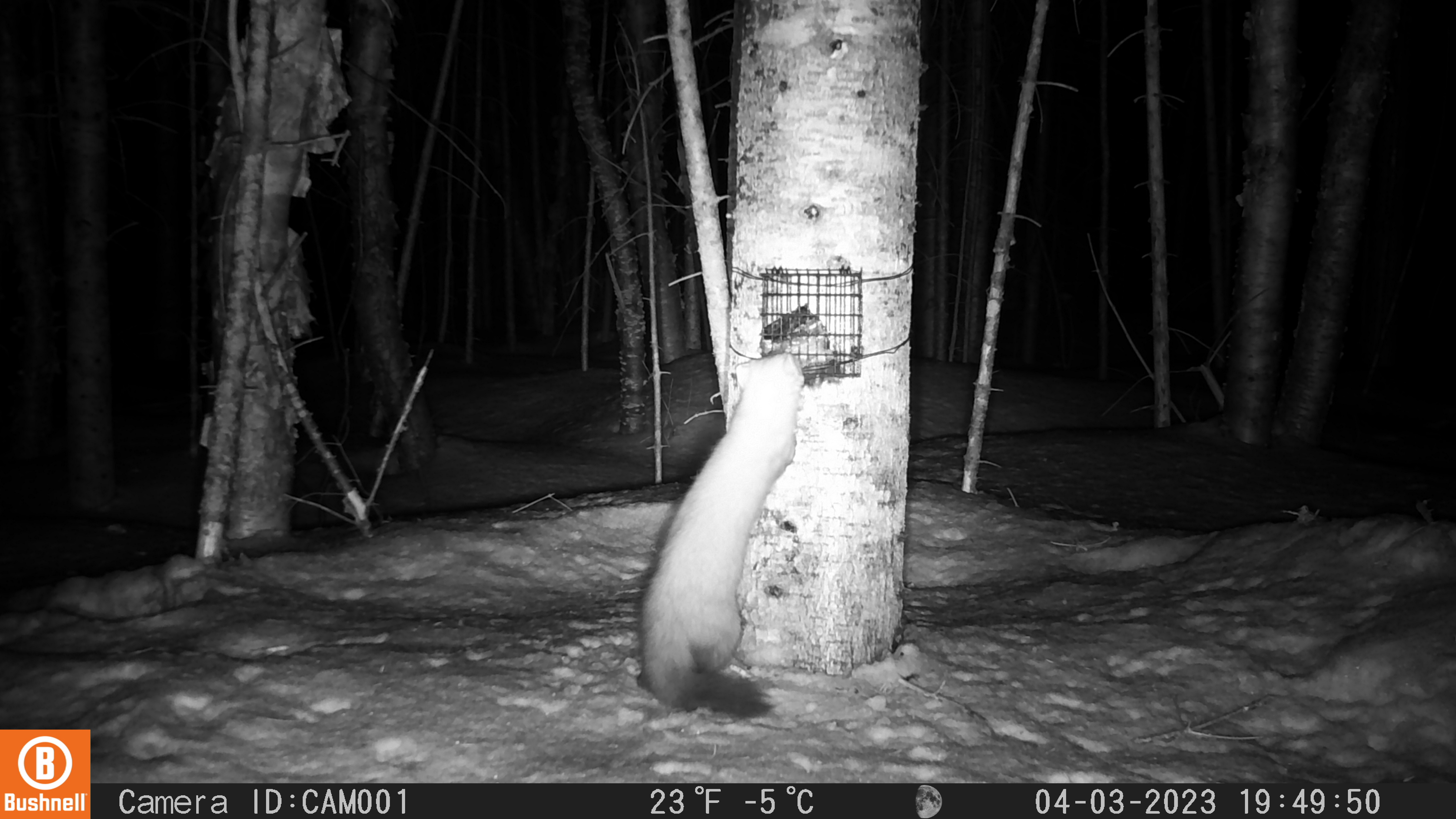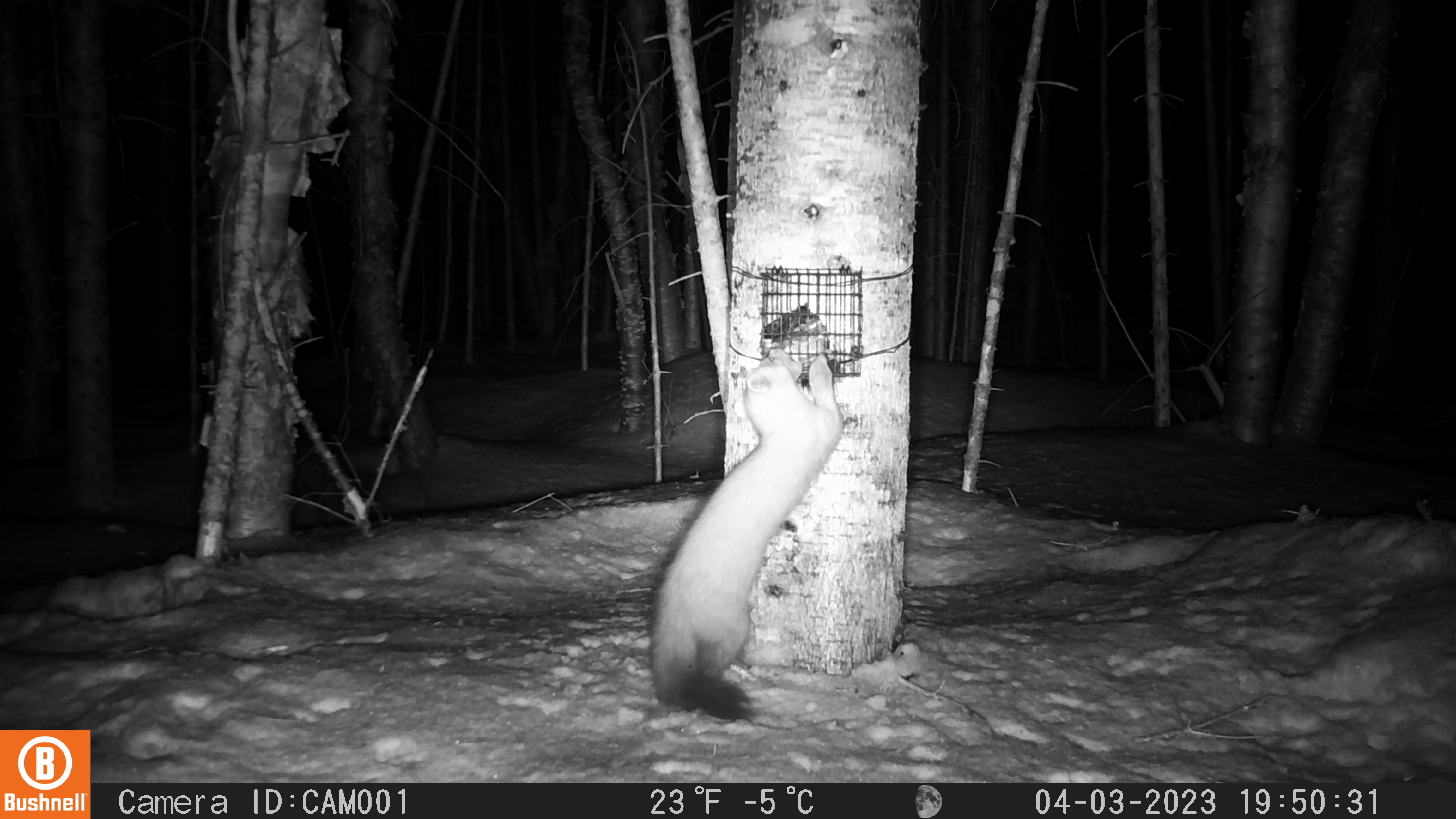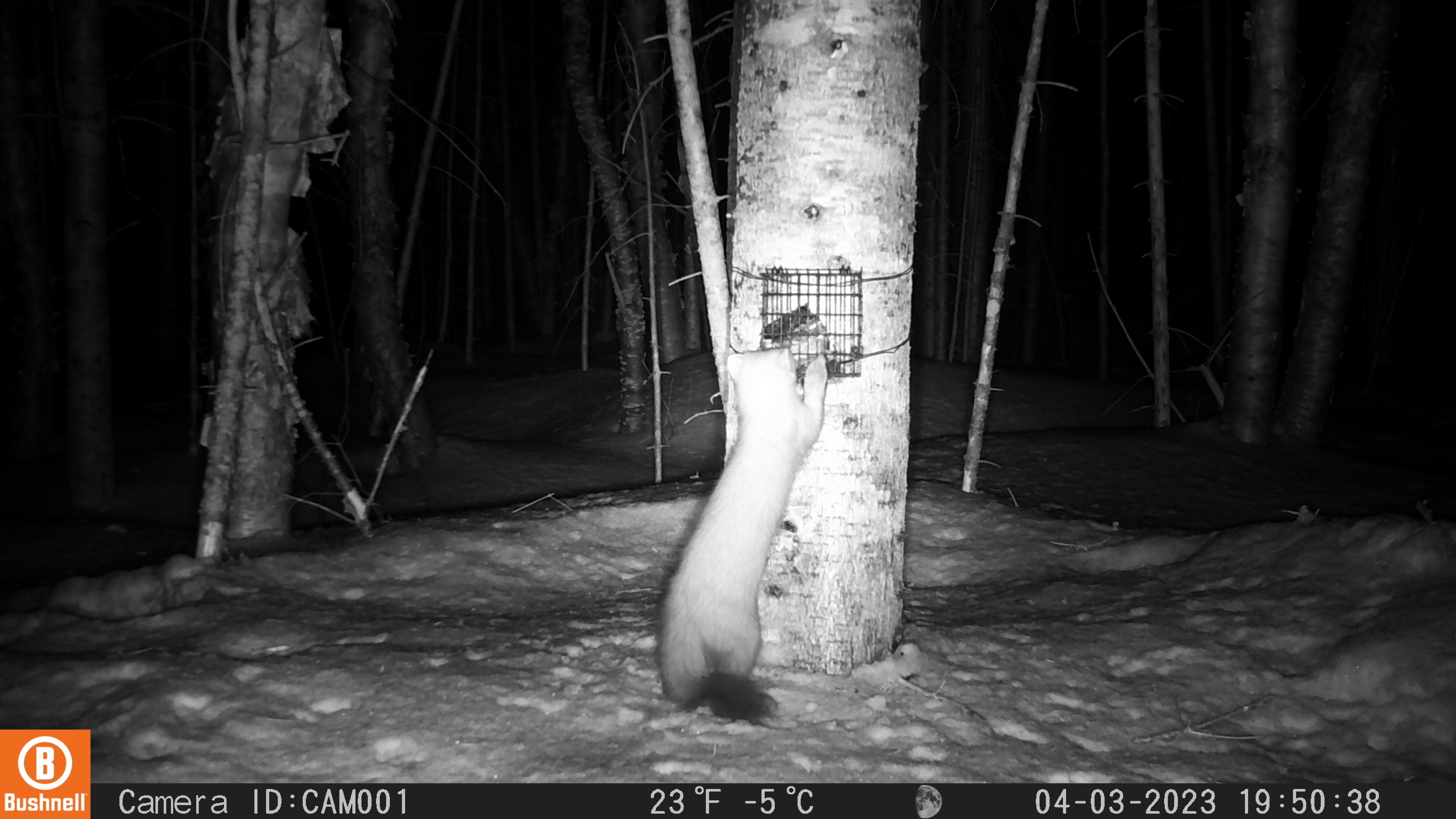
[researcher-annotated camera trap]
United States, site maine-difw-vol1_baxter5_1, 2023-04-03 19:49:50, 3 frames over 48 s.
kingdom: Animalia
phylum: Chordata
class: Mammalia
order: Carnivora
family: Mustelidae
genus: Martes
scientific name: Martes americana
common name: american marten